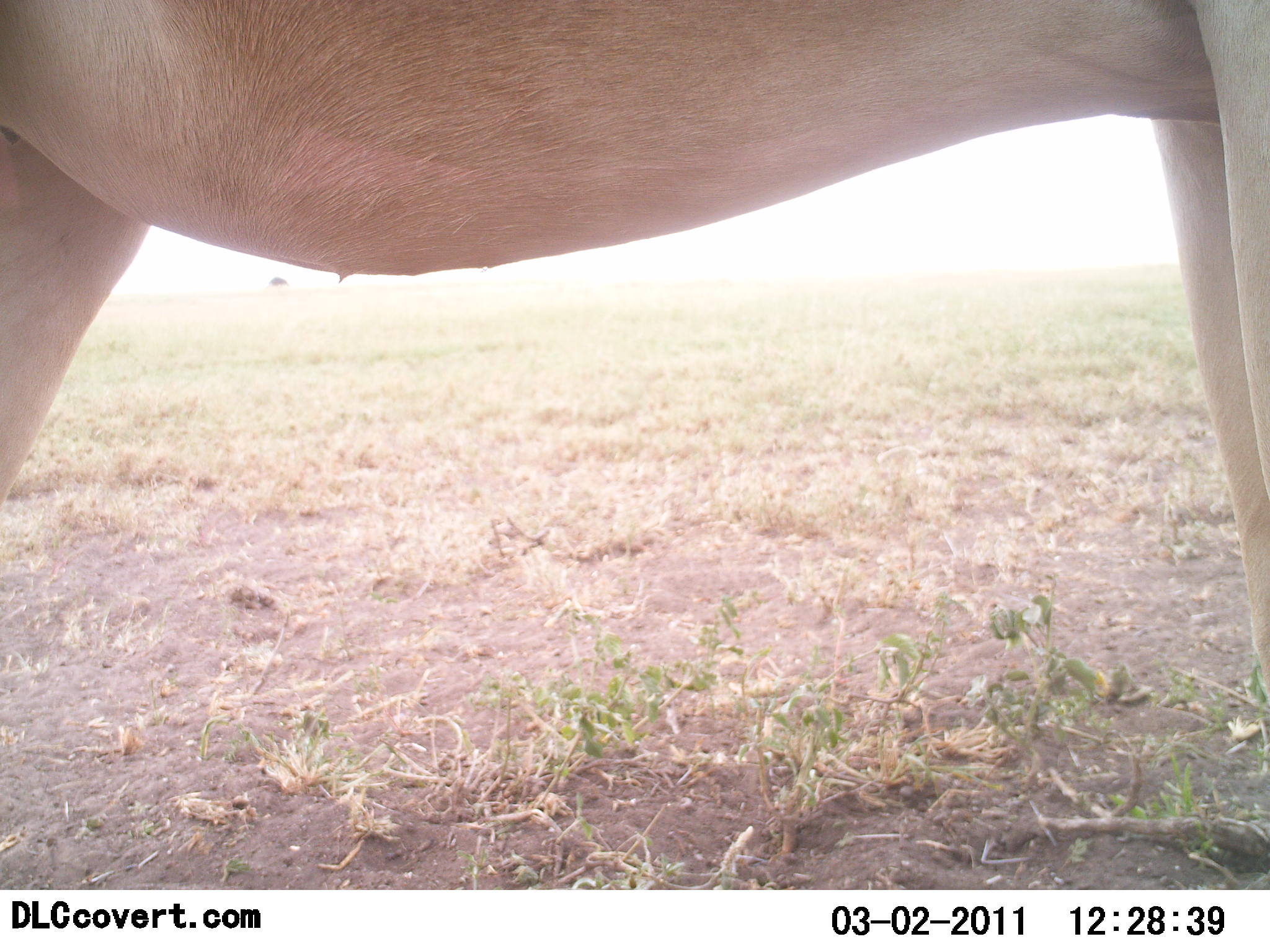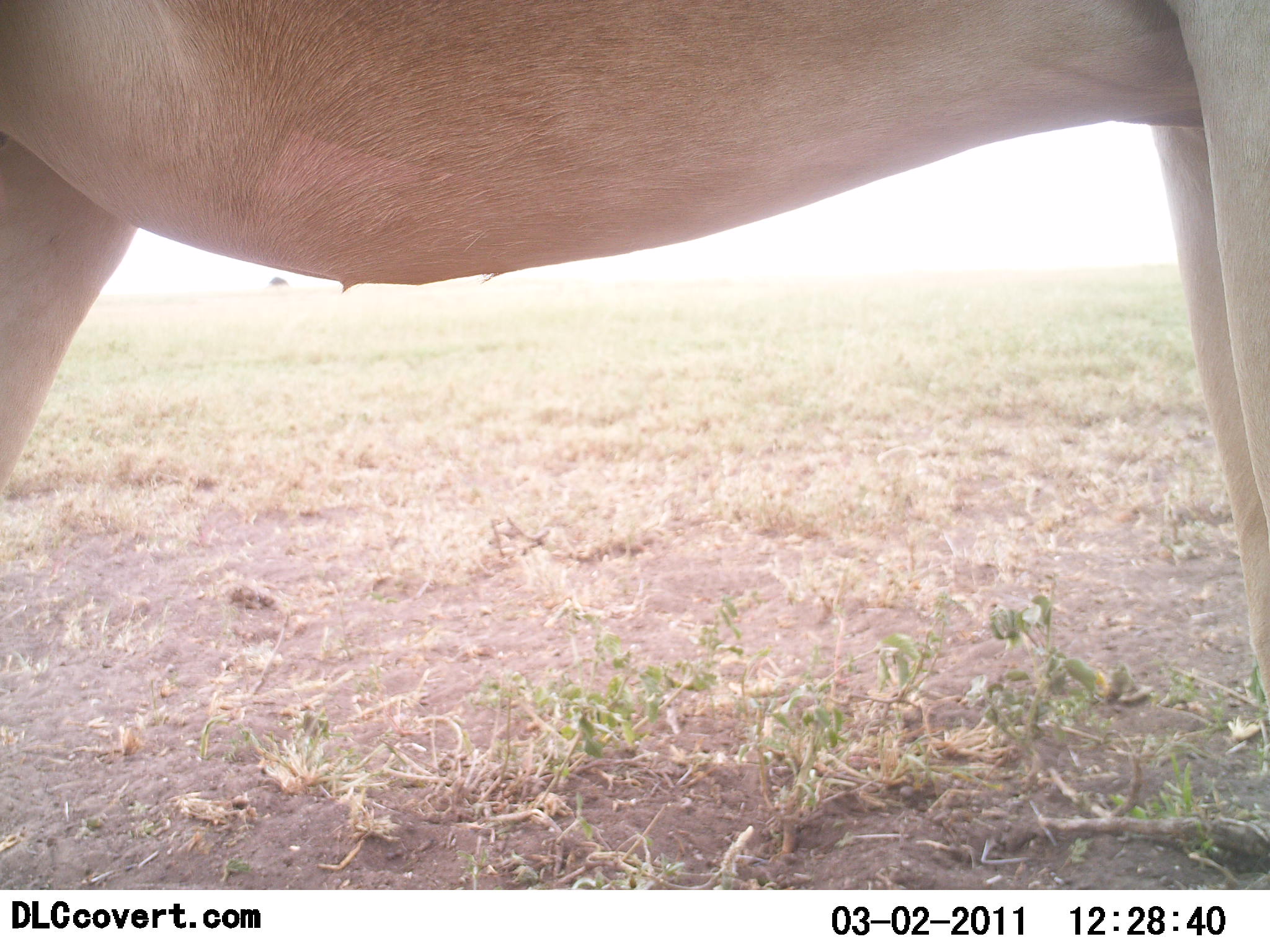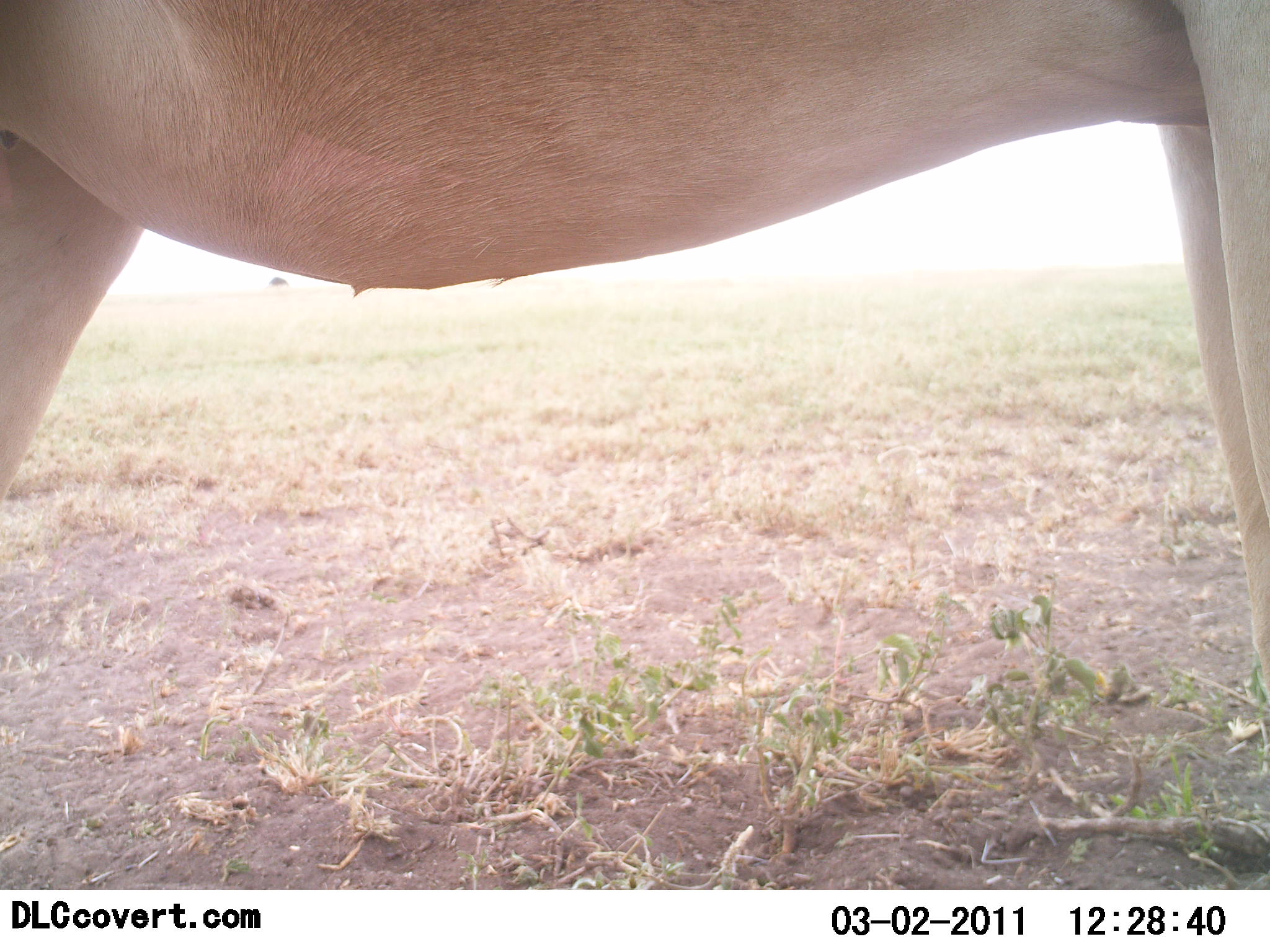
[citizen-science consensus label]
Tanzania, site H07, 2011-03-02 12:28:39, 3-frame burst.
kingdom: Animalia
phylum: Chordata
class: Mammalia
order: Artiodactyla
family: Bovidae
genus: Alcelaphus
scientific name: Alcelaphus buselaphus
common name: hartebeest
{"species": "hartebeest (Alcelaphus buselaphus)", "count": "1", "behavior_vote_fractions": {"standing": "100%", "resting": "0%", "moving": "0%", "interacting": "0%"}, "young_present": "0%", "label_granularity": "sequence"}